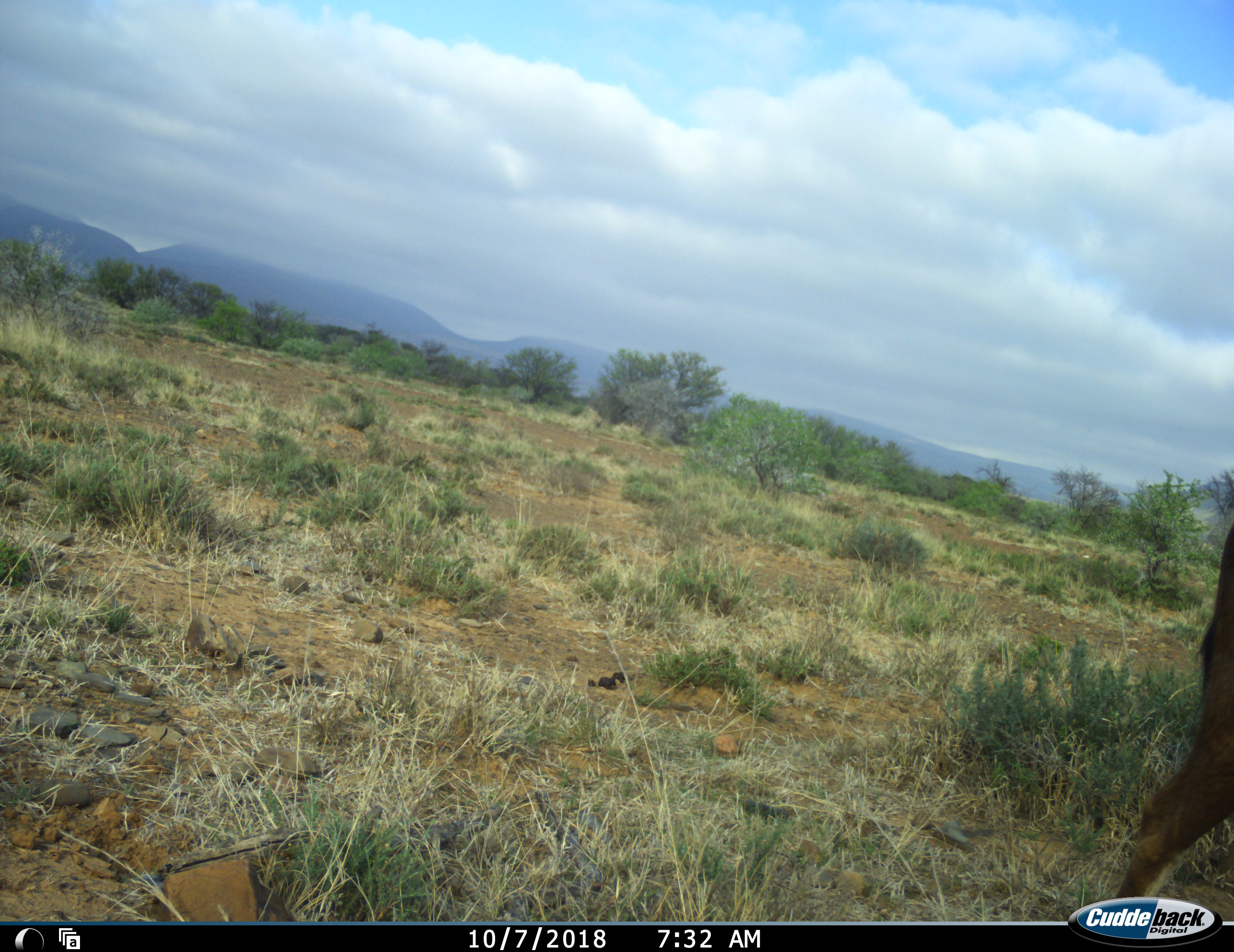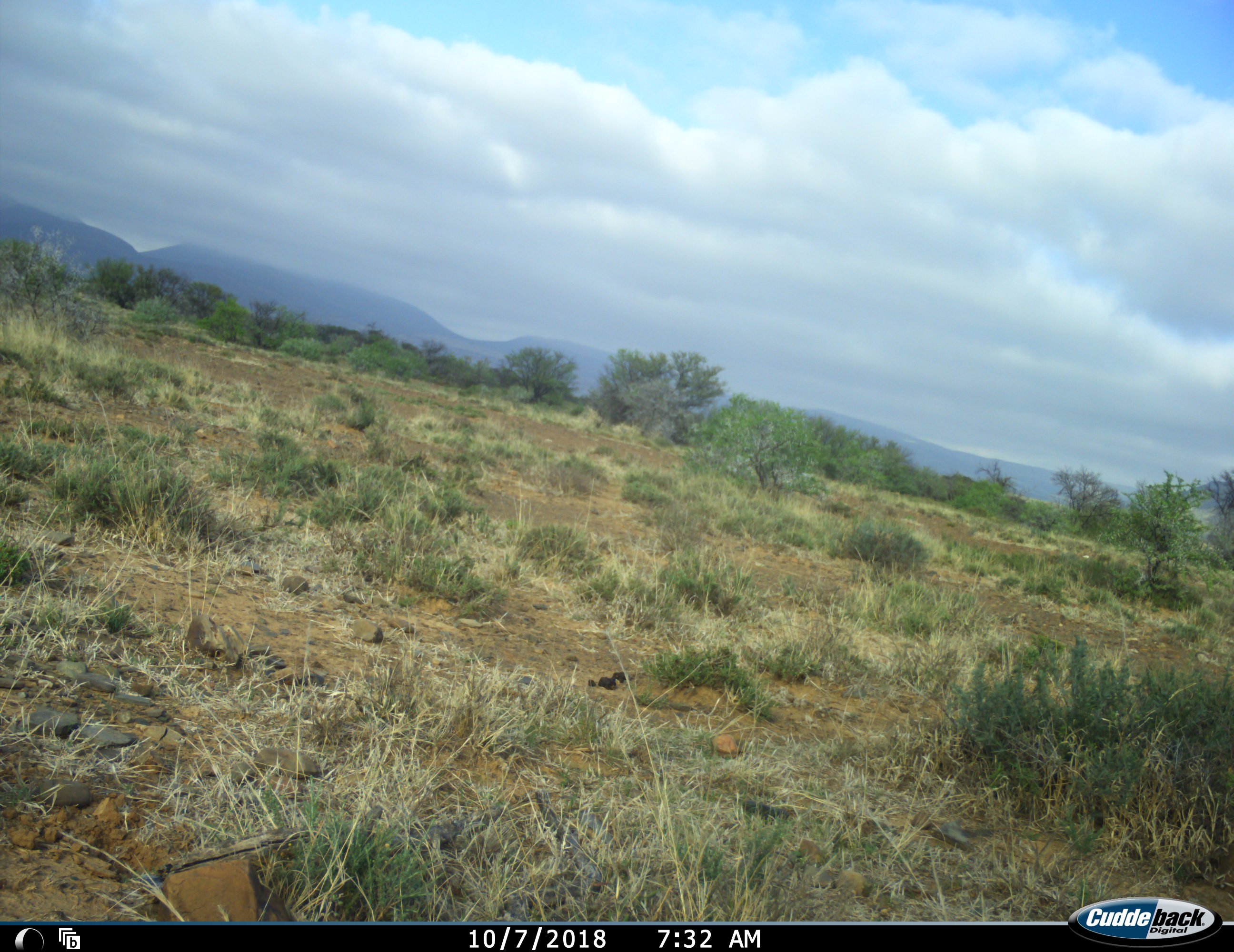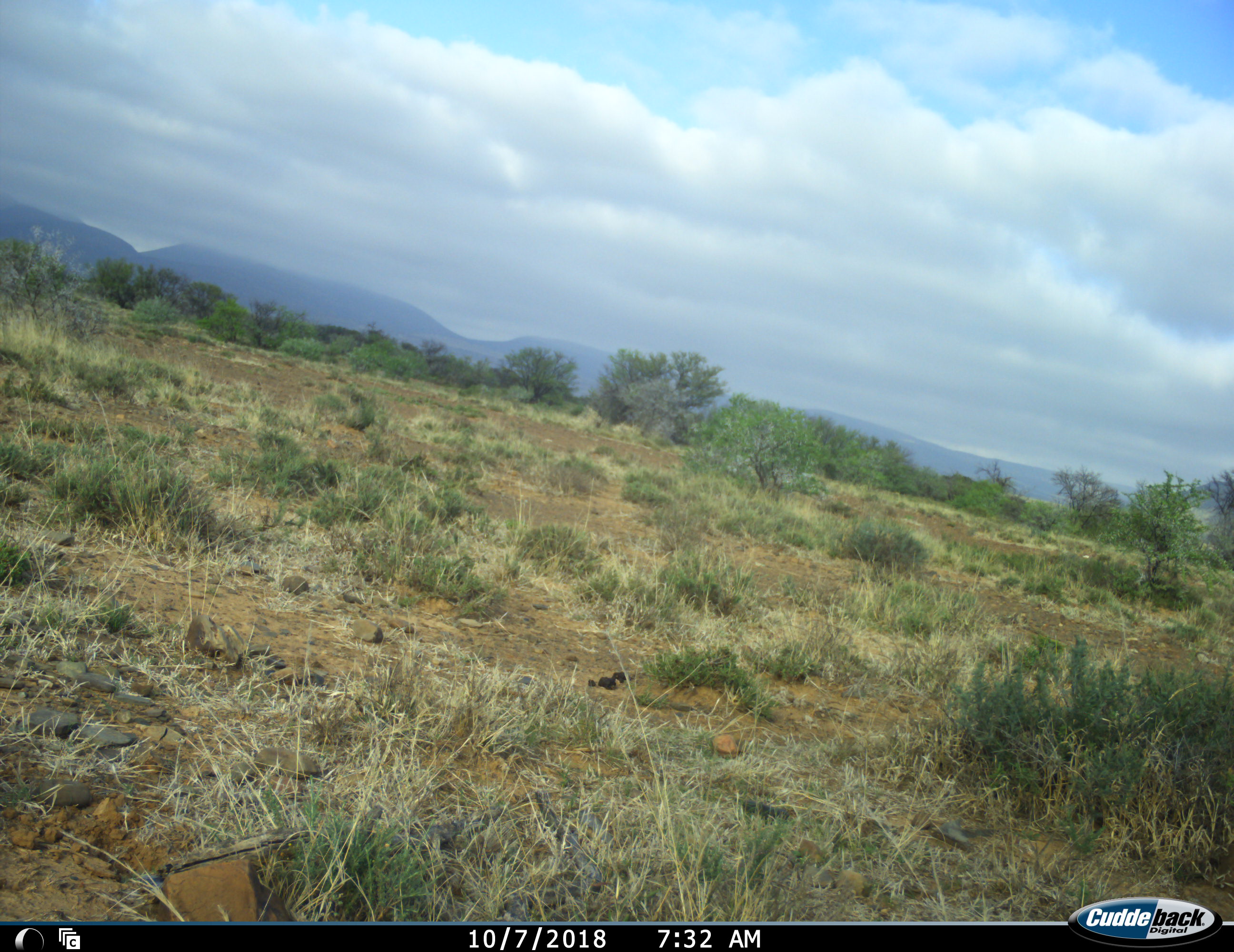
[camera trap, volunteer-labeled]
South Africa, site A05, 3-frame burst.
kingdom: Animalia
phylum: Chordata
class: Mammalia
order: Artiodactyla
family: Bovidae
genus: Damaliscus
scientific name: Damaliscus pygargus phillipsi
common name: blesbok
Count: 1.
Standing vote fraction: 0%.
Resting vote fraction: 0%.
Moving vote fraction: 100%.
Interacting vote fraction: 0%.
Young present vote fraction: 0%.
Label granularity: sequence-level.